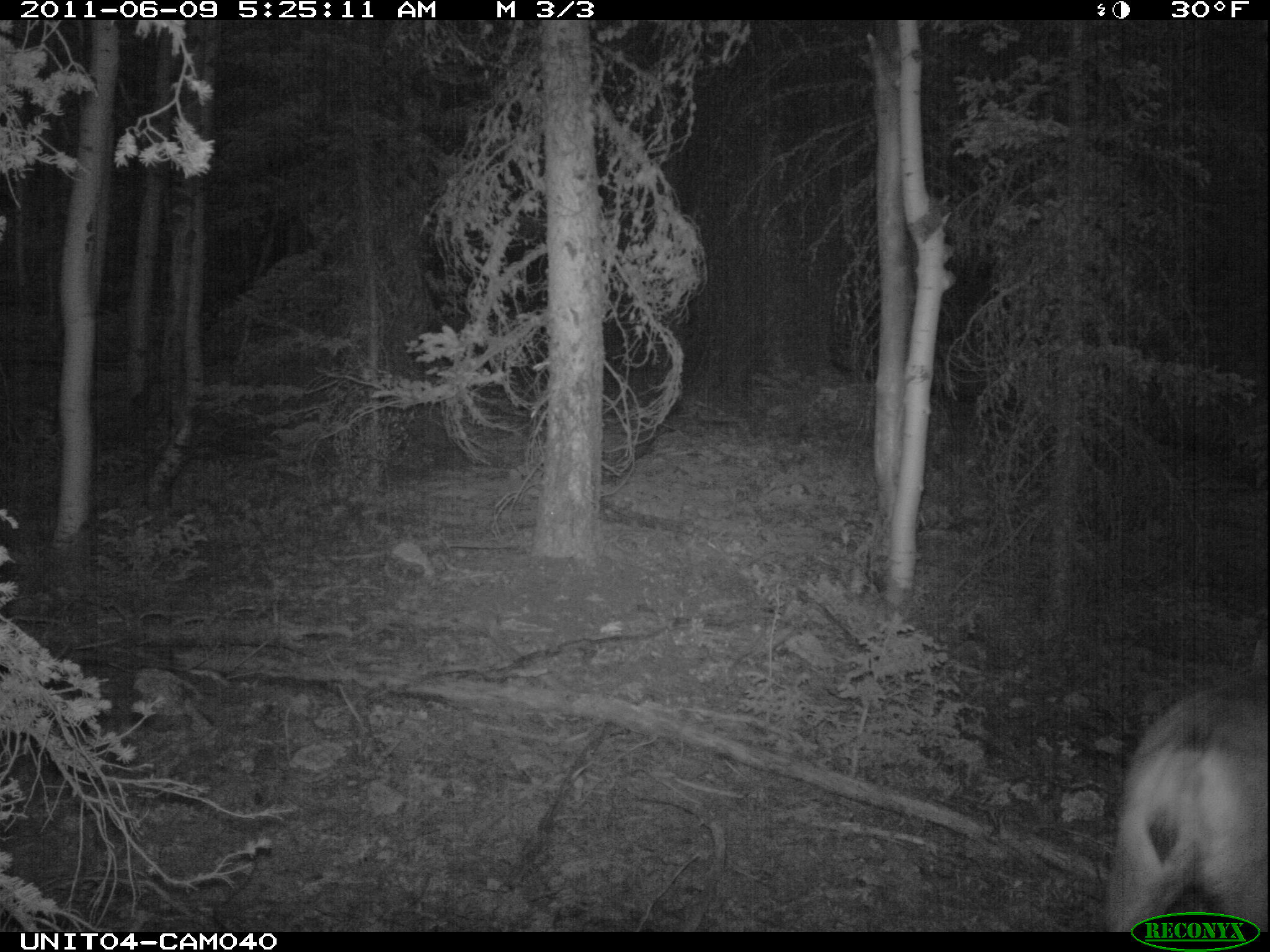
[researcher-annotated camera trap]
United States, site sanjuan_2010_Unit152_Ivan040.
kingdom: Animalia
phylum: Chordata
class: Mammalia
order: Artiodactyla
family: Cervidae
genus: Odocoileus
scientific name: Odocoileus hemionus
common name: mule deer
Odocoileus hemionus (mule deer).